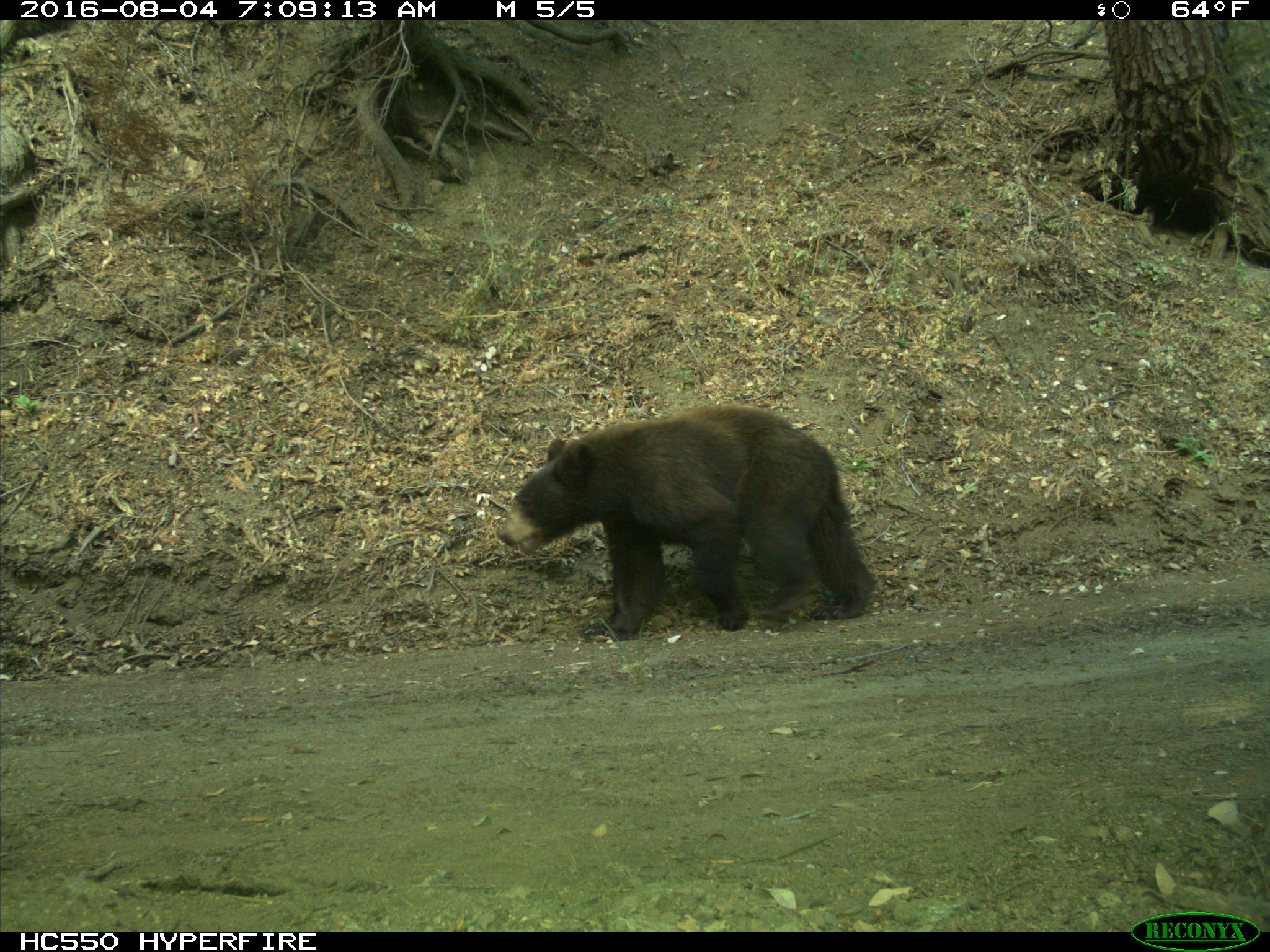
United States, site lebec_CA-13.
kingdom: Animalia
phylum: Chordata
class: Mammalia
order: Carnivora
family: Ursidae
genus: Ursus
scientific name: Ursus americanus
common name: american black bear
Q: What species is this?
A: Ursus americanus (american black bear).